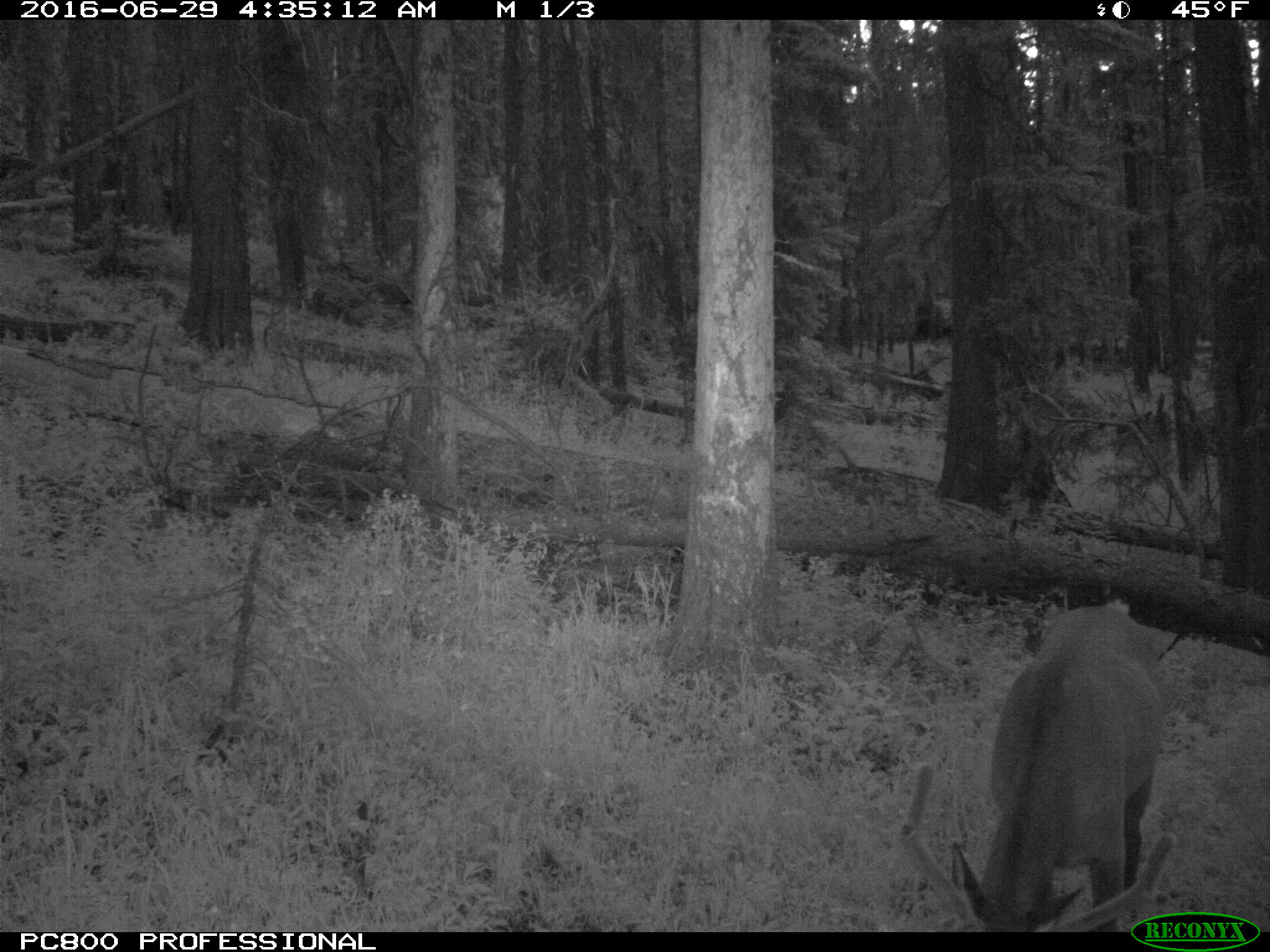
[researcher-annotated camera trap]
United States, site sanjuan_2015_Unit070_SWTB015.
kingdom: Animalia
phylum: Chordata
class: Mammalia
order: Artiodactyla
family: Cervidae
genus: Cervus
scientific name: Cervus elaphus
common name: red deer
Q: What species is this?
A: Cervus elaphus (red deer).